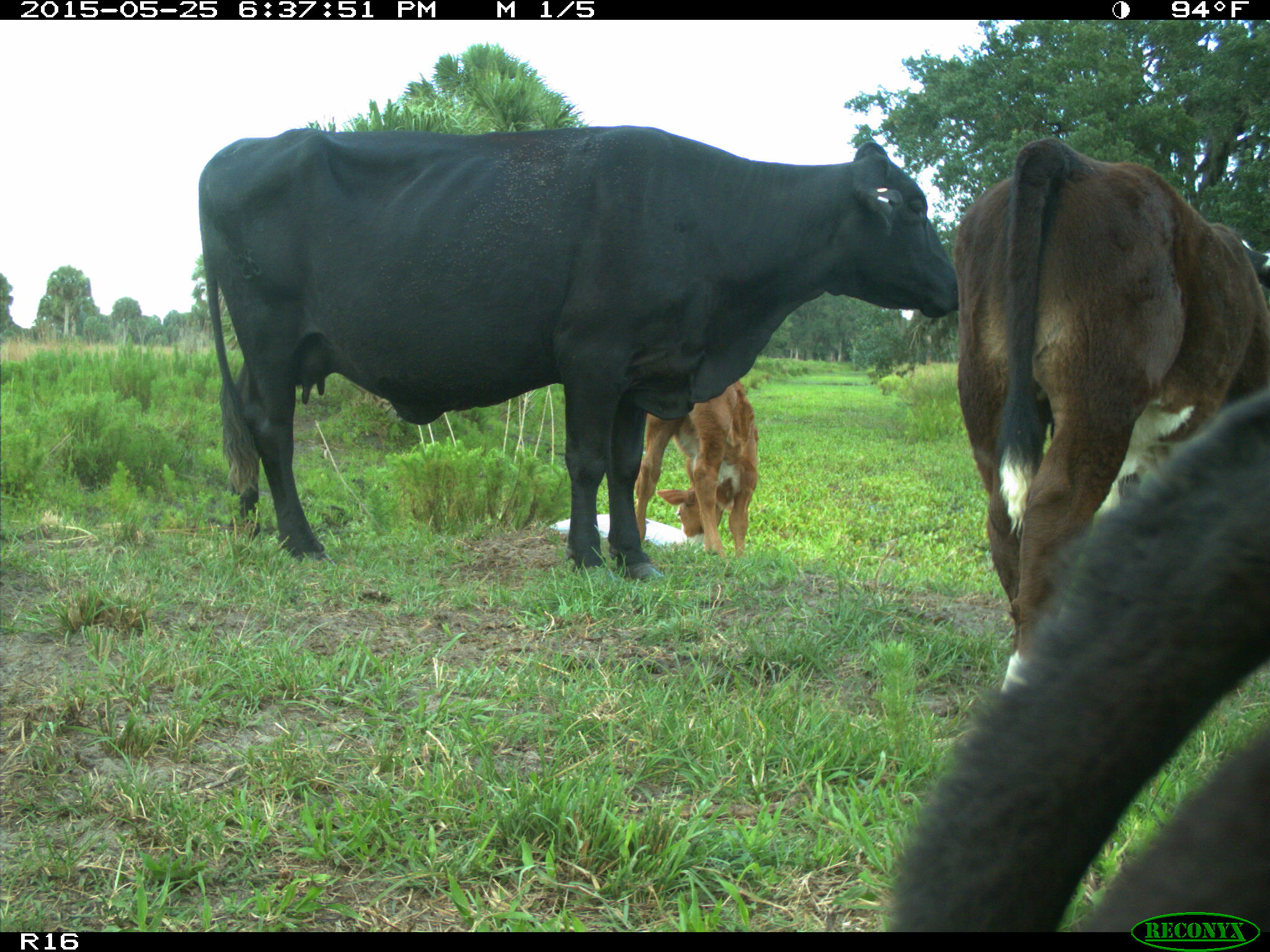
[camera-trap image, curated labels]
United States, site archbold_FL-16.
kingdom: Animalia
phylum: Chordata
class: Mammalia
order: Artiodactyla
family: Bovidae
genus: Bos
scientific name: Bos taurus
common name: domestic cow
Bos taurus (domestic cow).